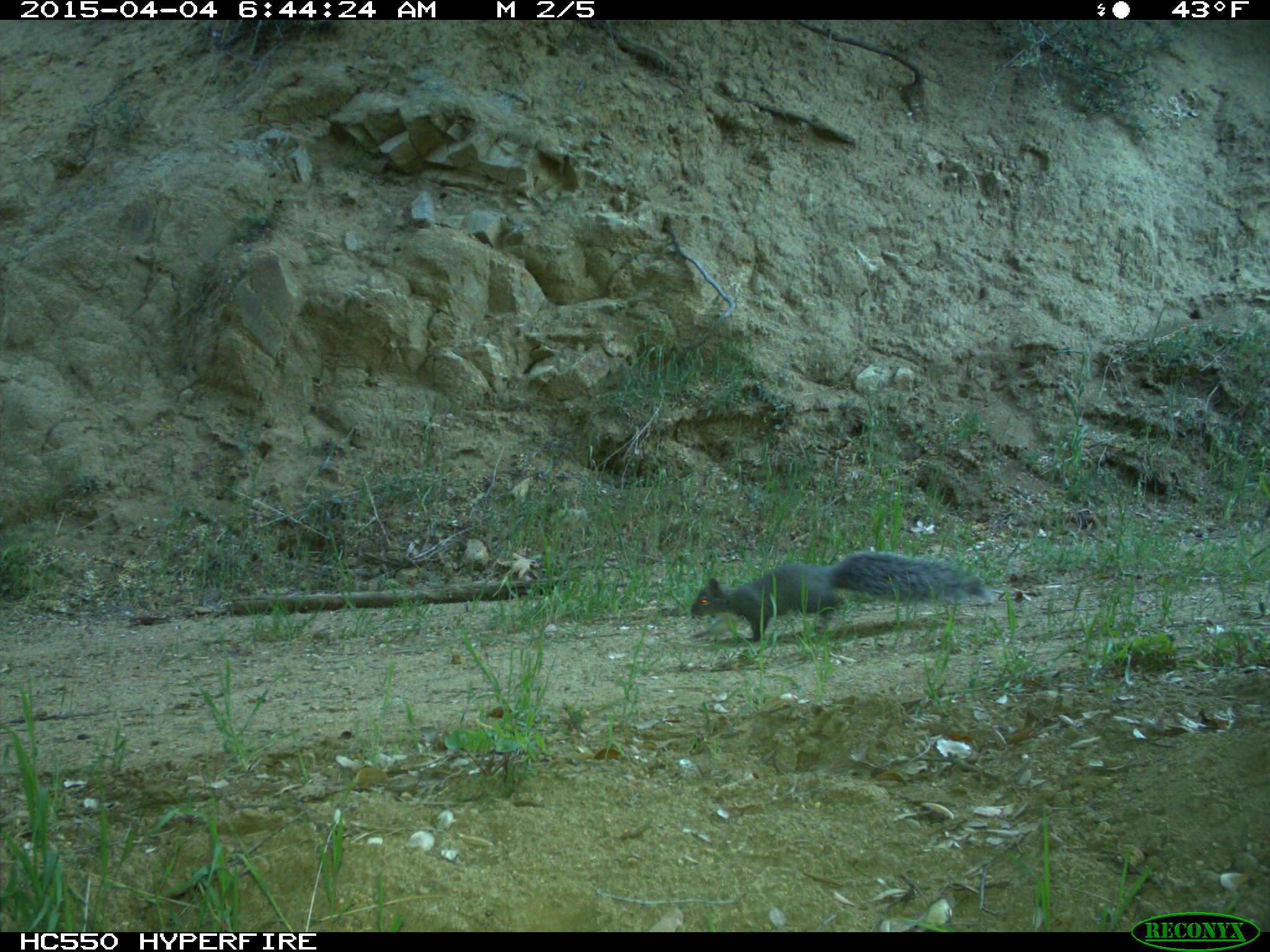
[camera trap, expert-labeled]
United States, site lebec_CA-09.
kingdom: Animalia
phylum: Chordata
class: Mammalia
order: Rodentia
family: Sciuridae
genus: Sciurus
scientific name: Sciurus carolinensis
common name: eastern gray squirrel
Sciurus carolinensis (eastern gray squirrel).